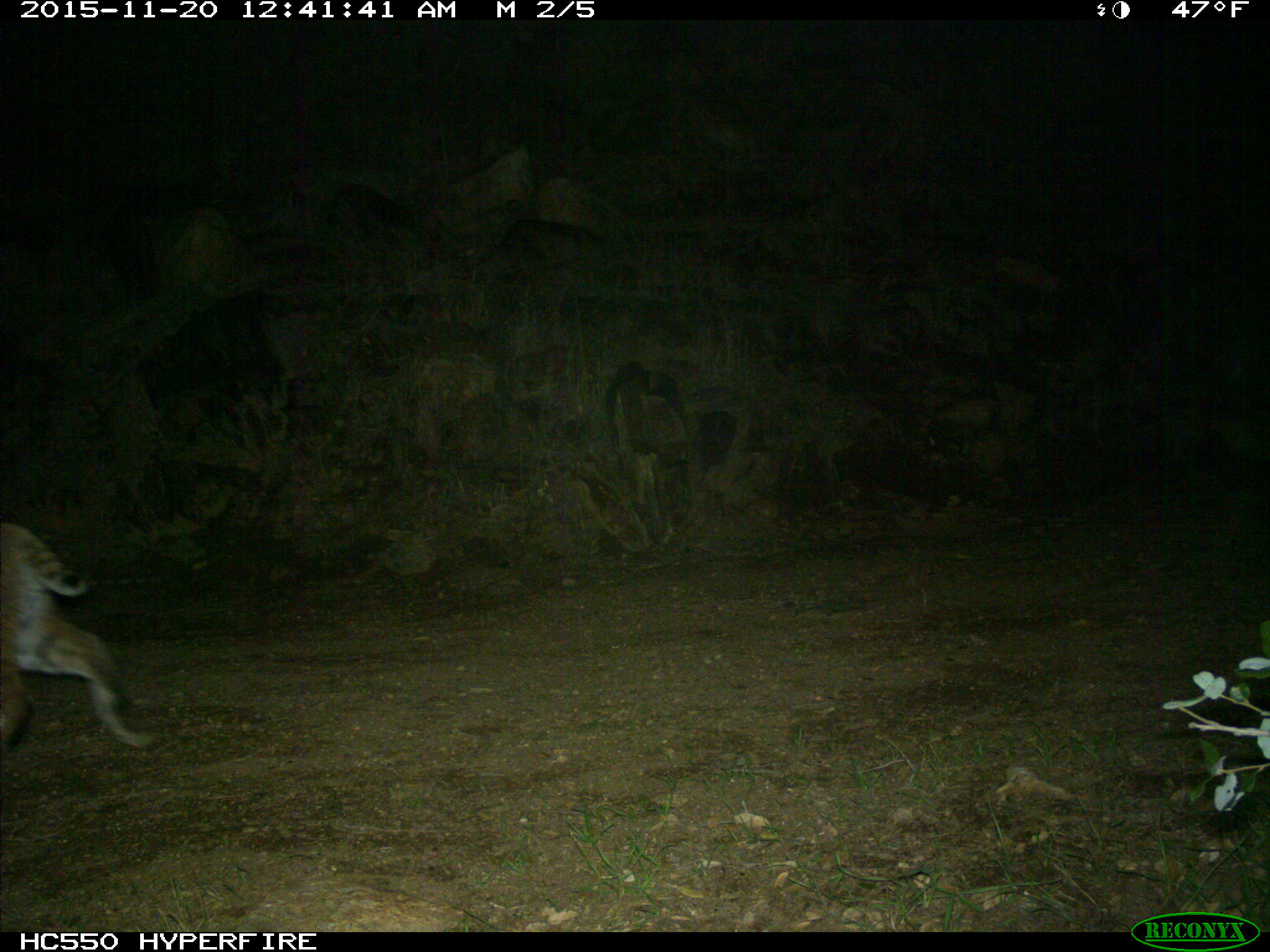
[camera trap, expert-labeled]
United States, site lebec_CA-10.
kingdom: Animalia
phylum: Chordata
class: Mammalia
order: Carnivora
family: Felidae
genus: Lynx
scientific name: Lynx rufus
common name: bobcat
Lynx rufus (bobcat).